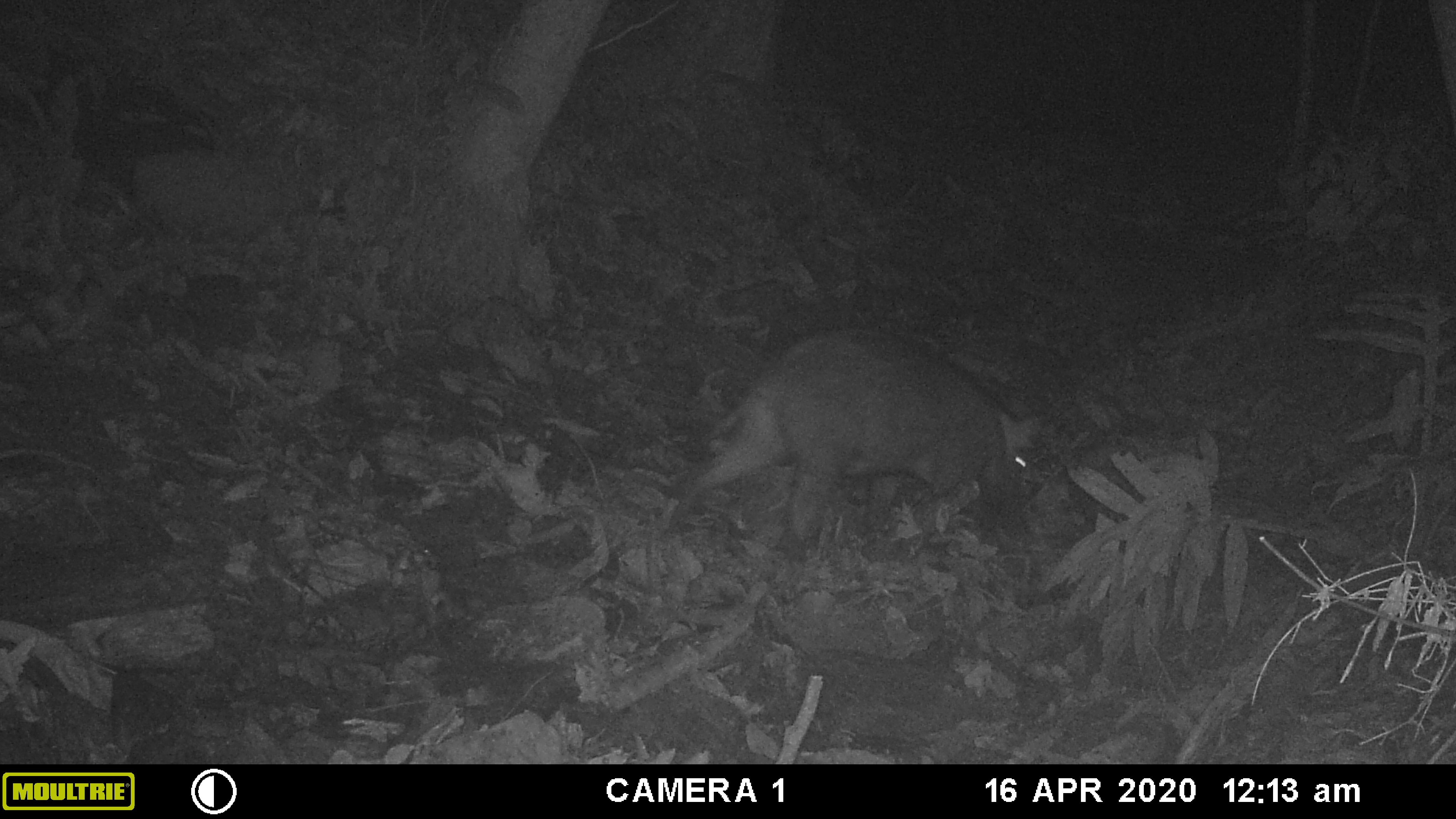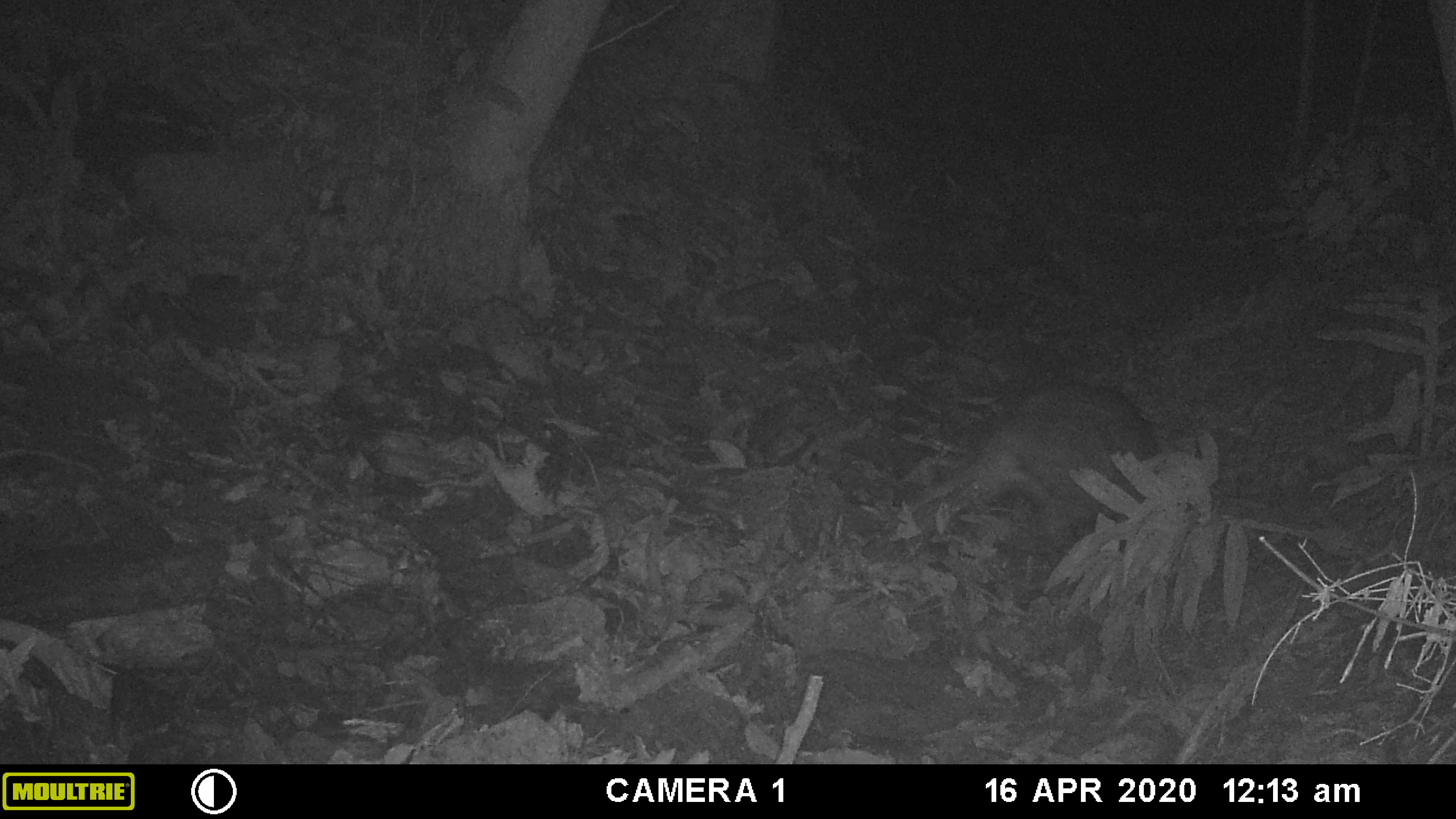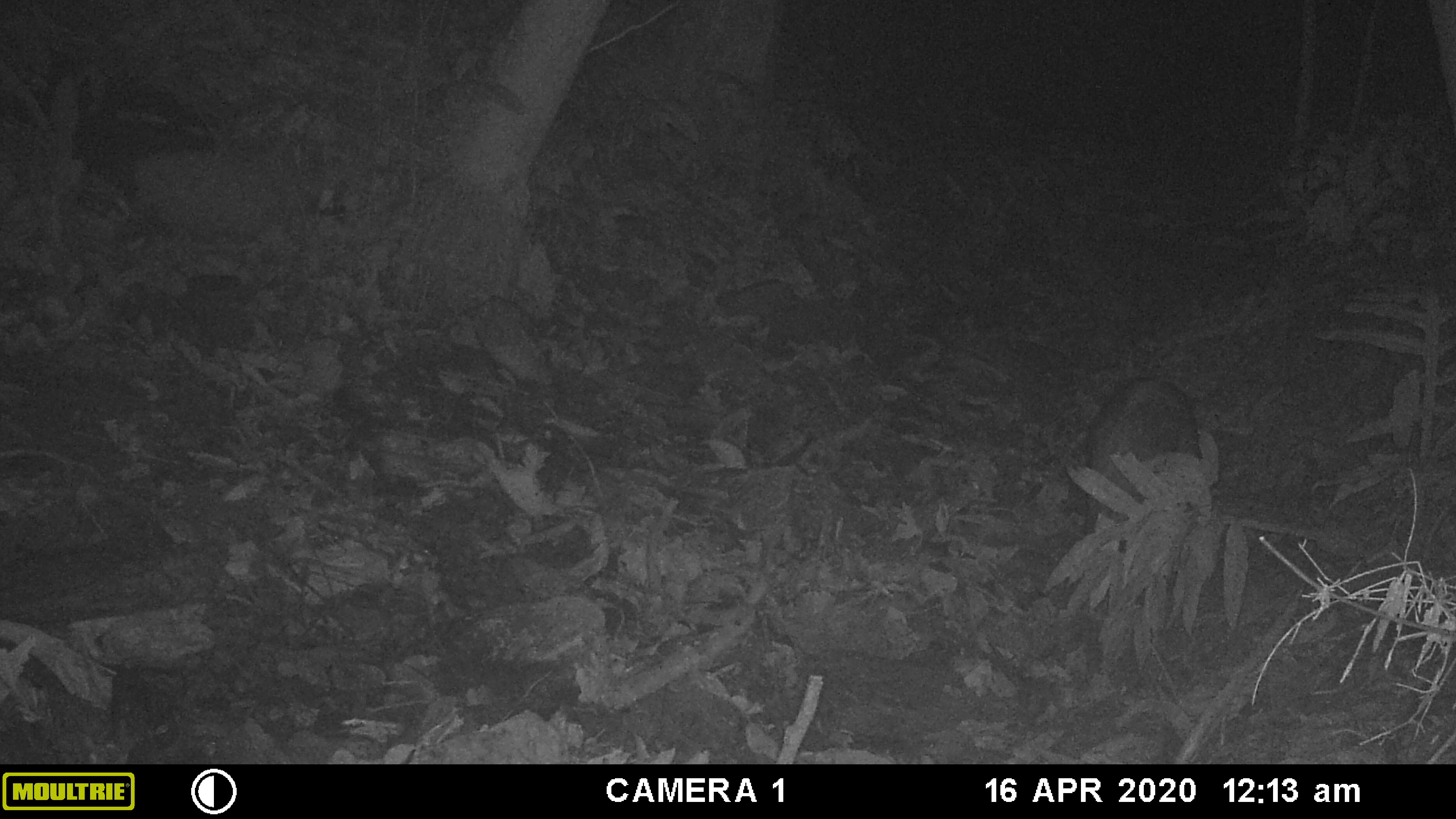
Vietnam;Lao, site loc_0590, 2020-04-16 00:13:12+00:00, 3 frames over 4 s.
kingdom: Animalia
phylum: Chordata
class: Mammalia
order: Artiodactyla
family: Suidae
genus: Sus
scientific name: Sus scrofa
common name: eurasian wild pig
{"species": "eurasian wild pig (Sus scrofa)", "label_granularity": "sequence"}